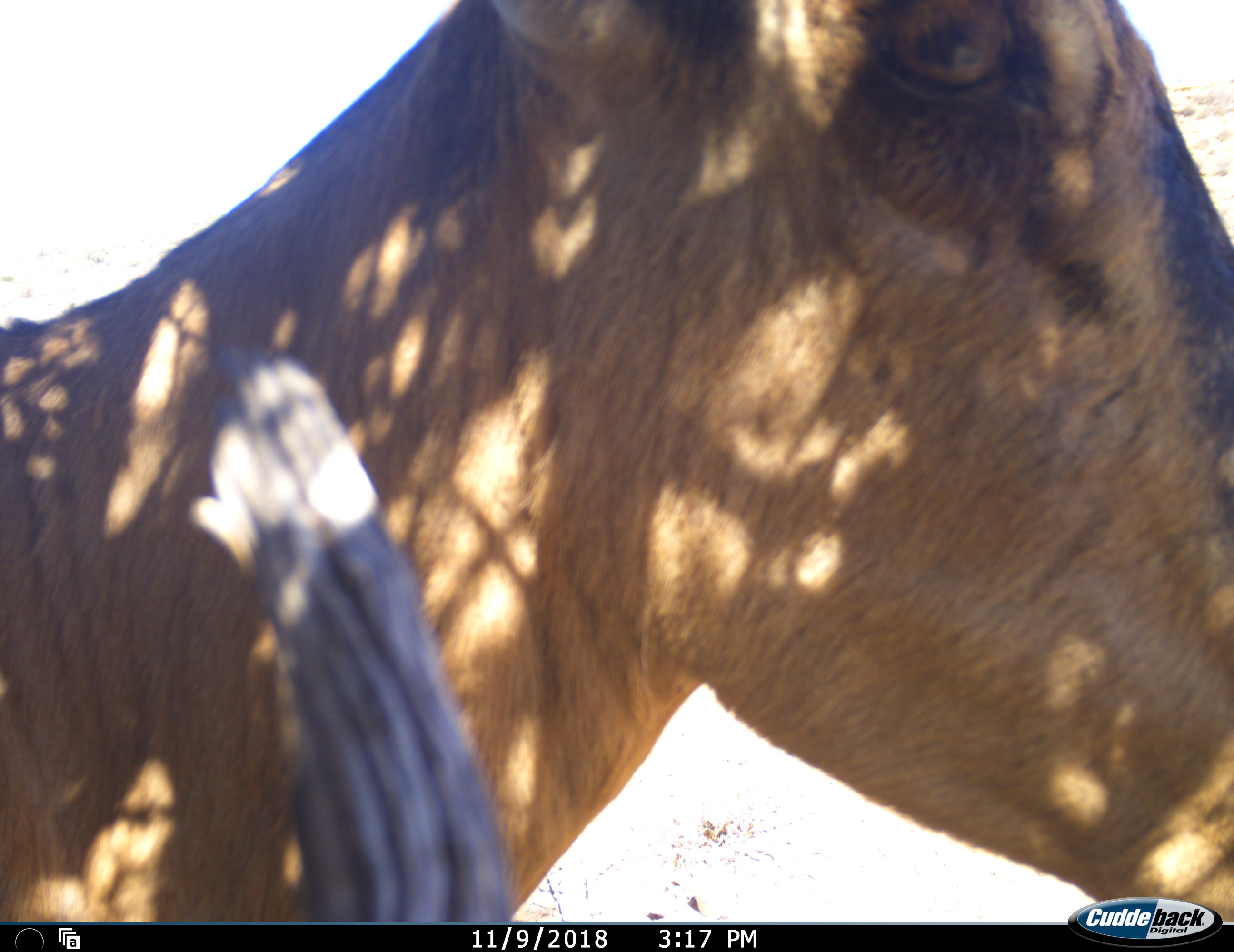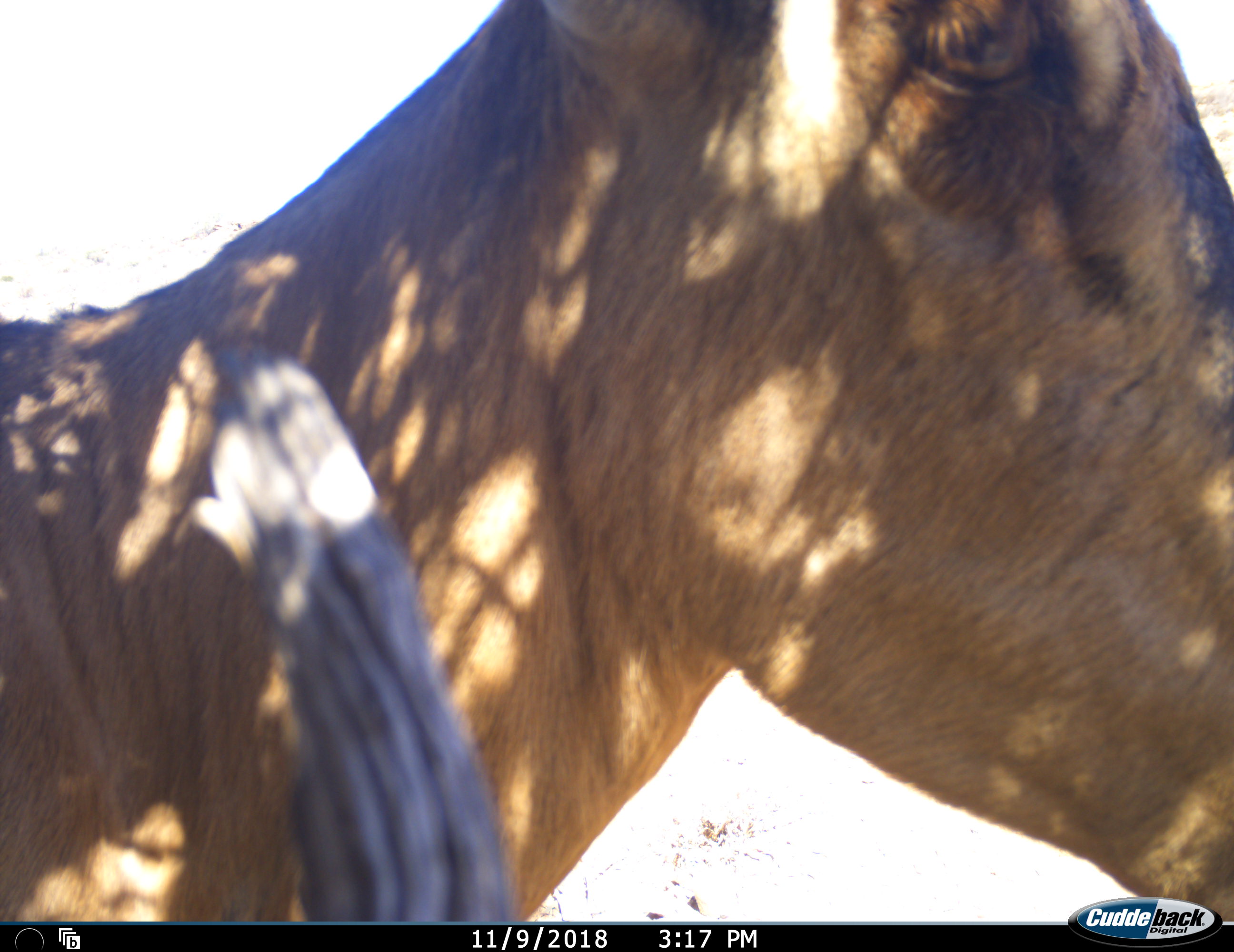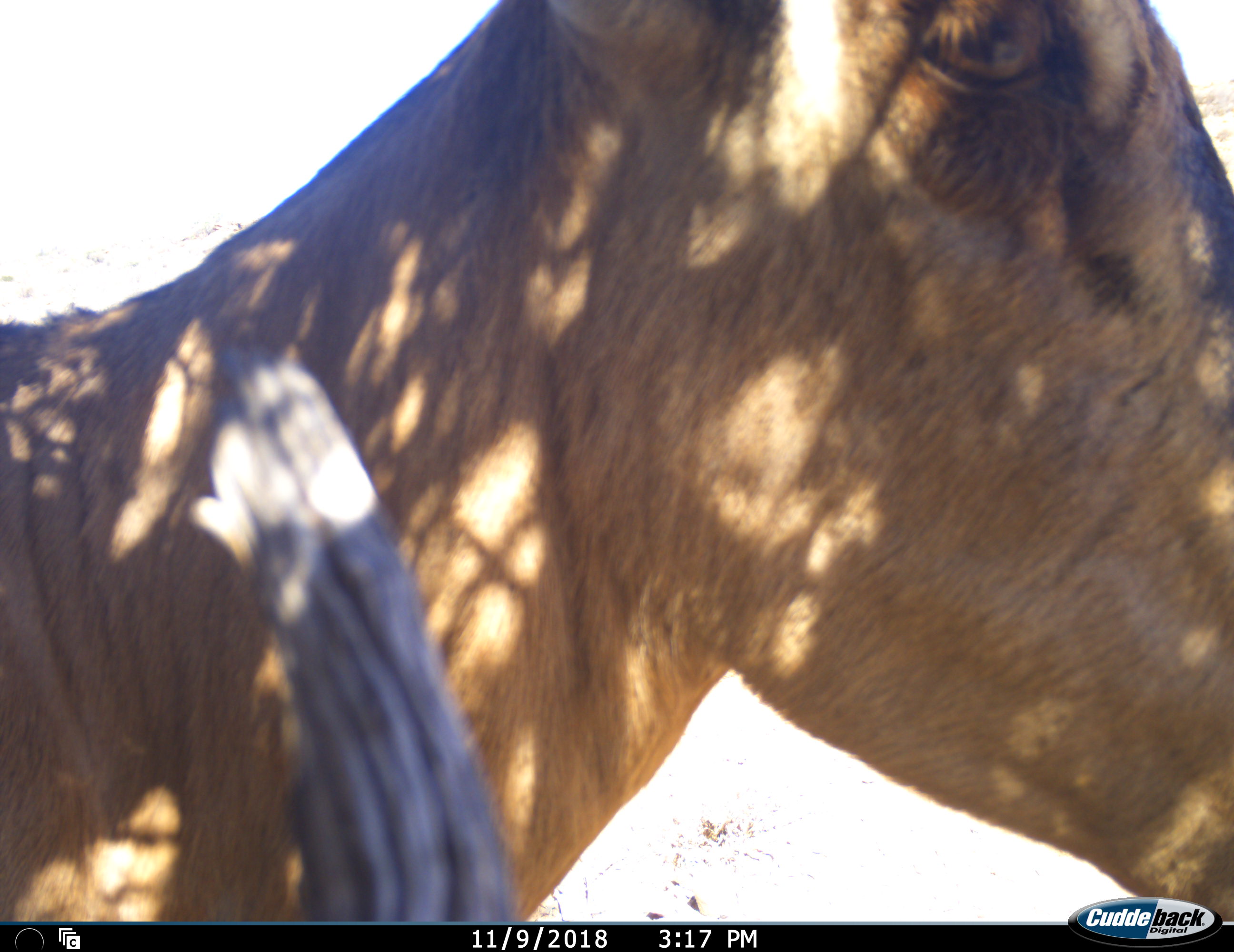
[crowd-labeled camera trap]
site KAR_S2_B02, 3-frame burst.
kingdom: Animalia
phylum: Chordata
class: Mammalia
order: Artiodactyla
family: Bovidae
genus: Alcelaphus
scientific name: Alcelaphus buselaphus caama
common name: red hartebeest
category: hartebeestred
Hartebeestred (red hartebeest) (Alcelaphus buselaphus caama), count 1. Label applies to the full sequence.